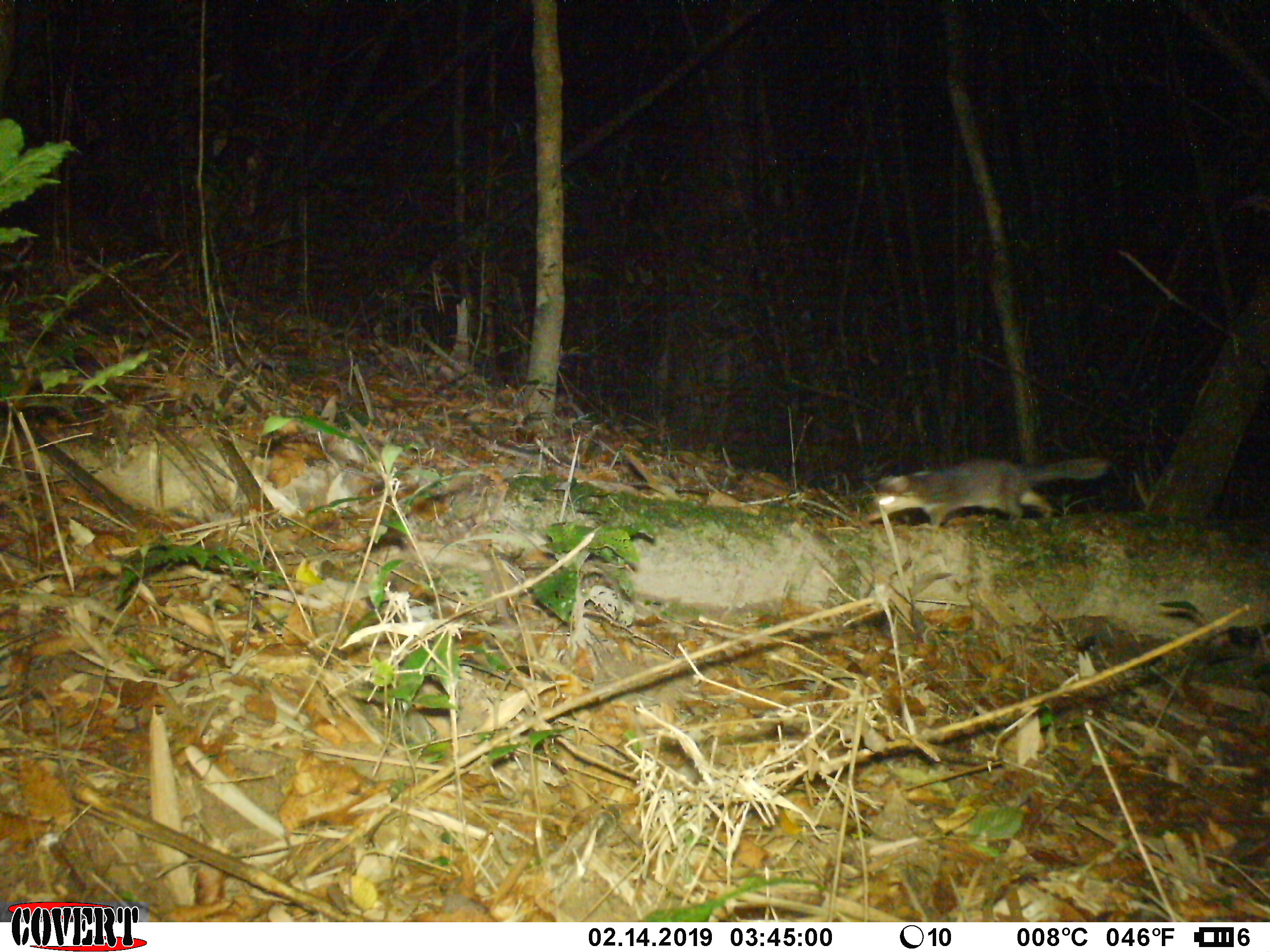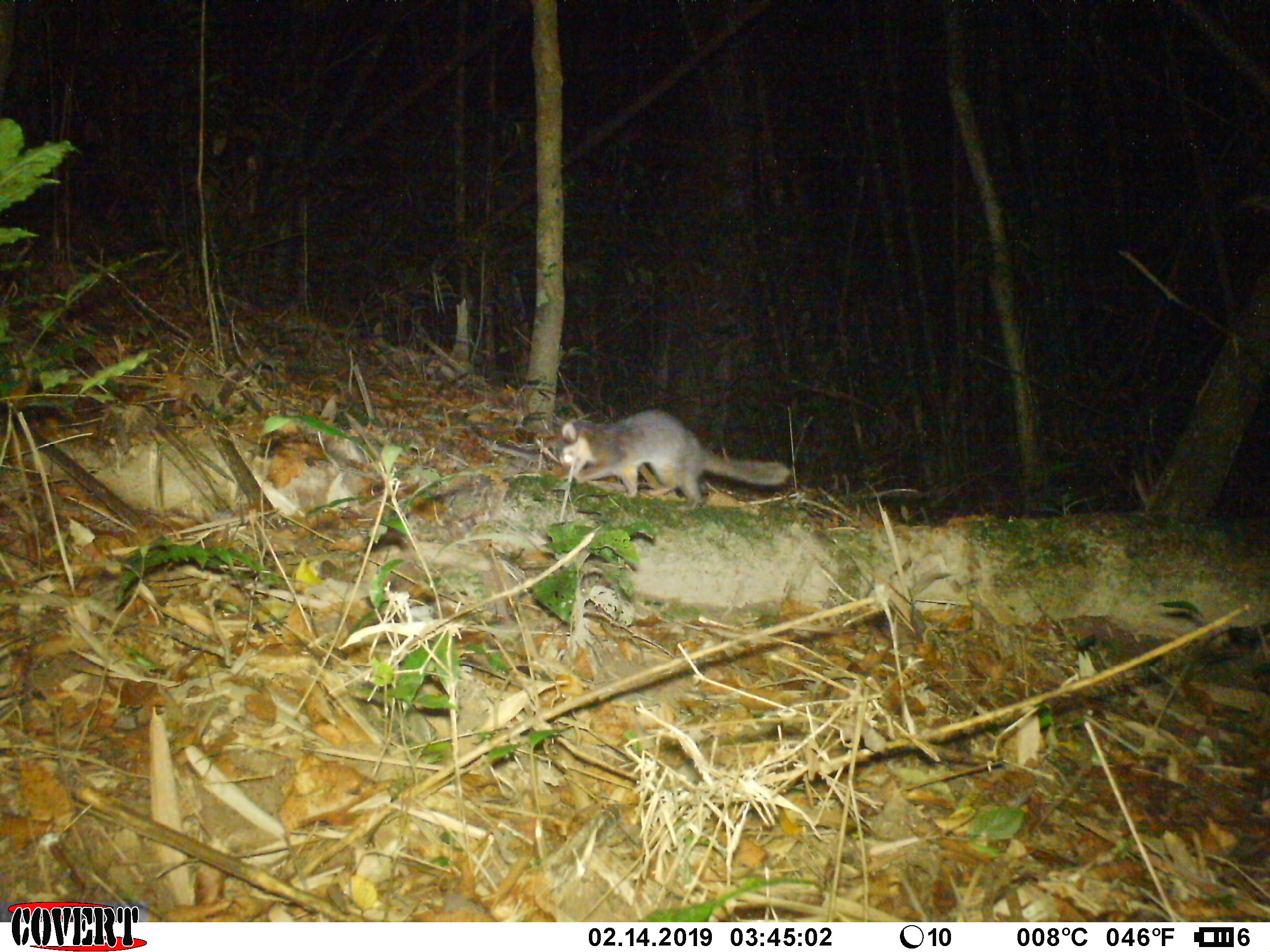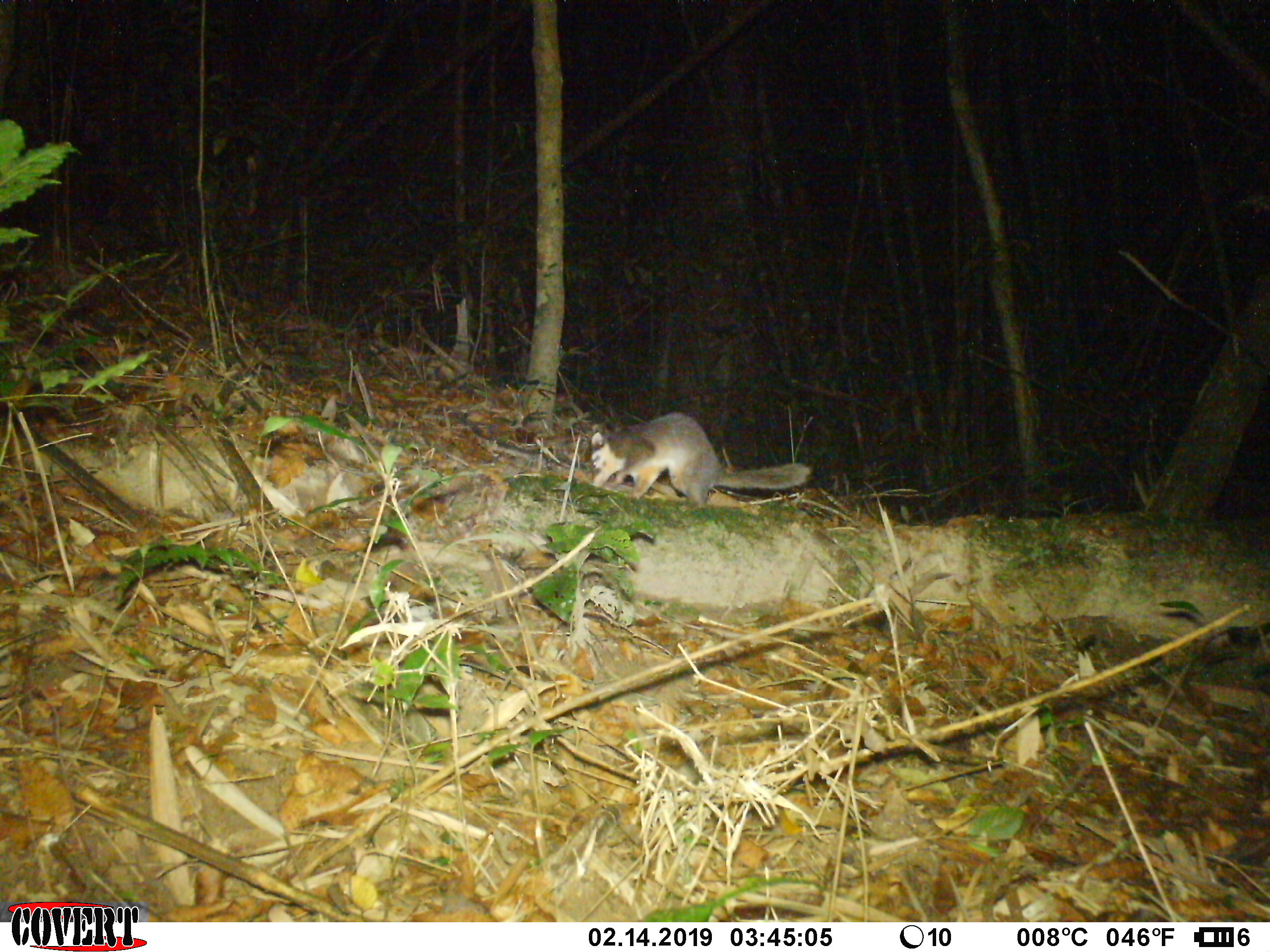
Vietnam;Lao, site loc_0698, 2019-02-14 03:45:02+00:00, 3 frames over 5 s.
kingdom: Animalia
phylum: Chordata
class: Mammalia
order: Carnivora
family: Mustelidae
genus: Melogale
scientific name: Melogale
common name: ferret badger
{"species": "ferret badger (Melogale)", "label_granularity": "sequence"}